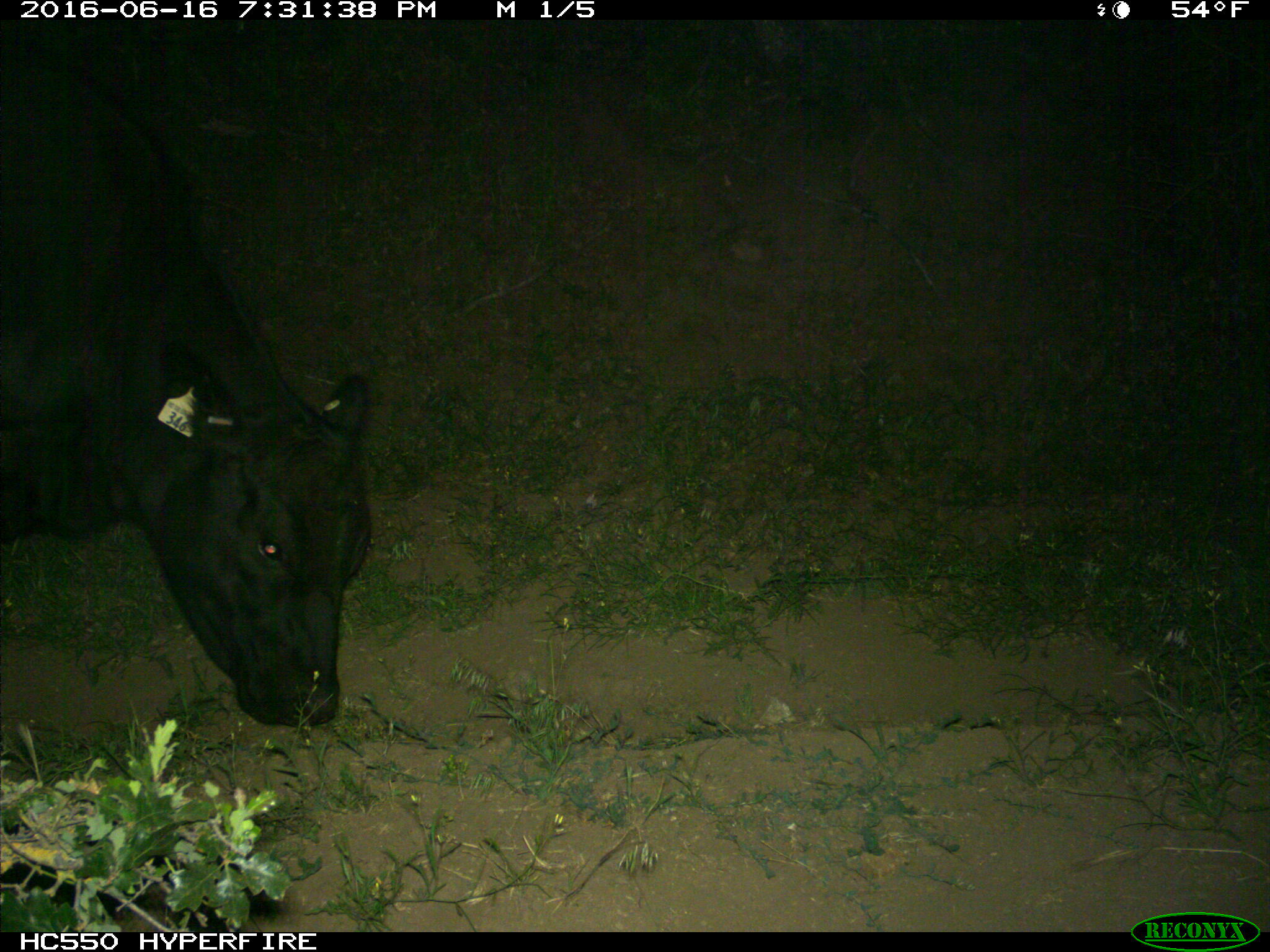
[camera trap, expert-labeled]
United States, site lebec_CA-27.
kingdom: Animalia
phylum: Chordata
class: Mammalia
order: Artiodactyla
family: Bovidae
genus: Bos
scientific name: Bos taurus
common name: domestic cow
Bos taurus (domestic cow).